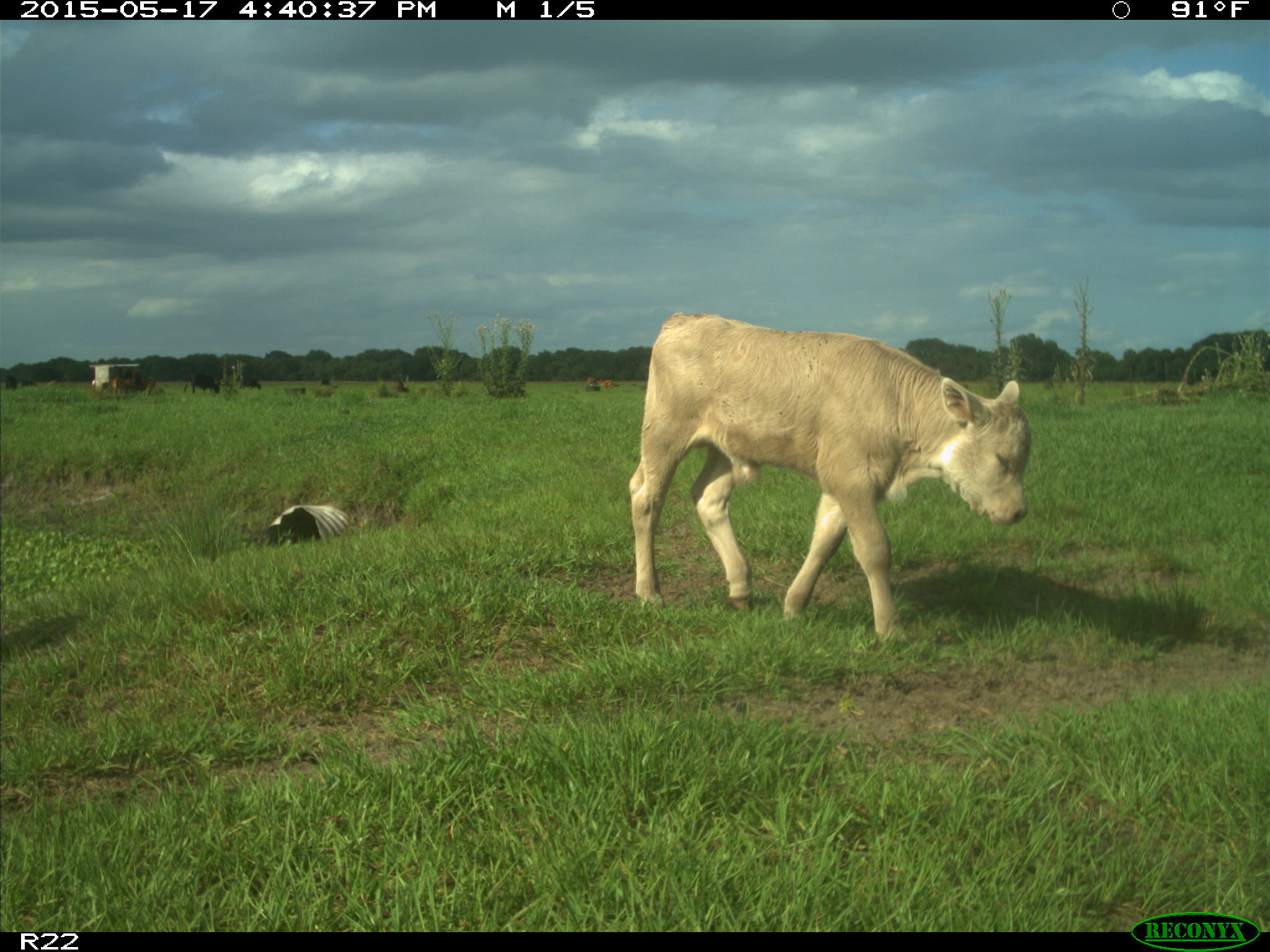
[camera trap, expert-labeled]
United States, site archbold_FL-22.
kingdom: Animalia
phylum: Chordata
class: Mammalia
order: Artiodactyla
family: Bovidae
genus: Bos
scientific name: Bos taurus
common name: domestic cow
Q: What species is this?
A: Bos taurus (domestic cow).